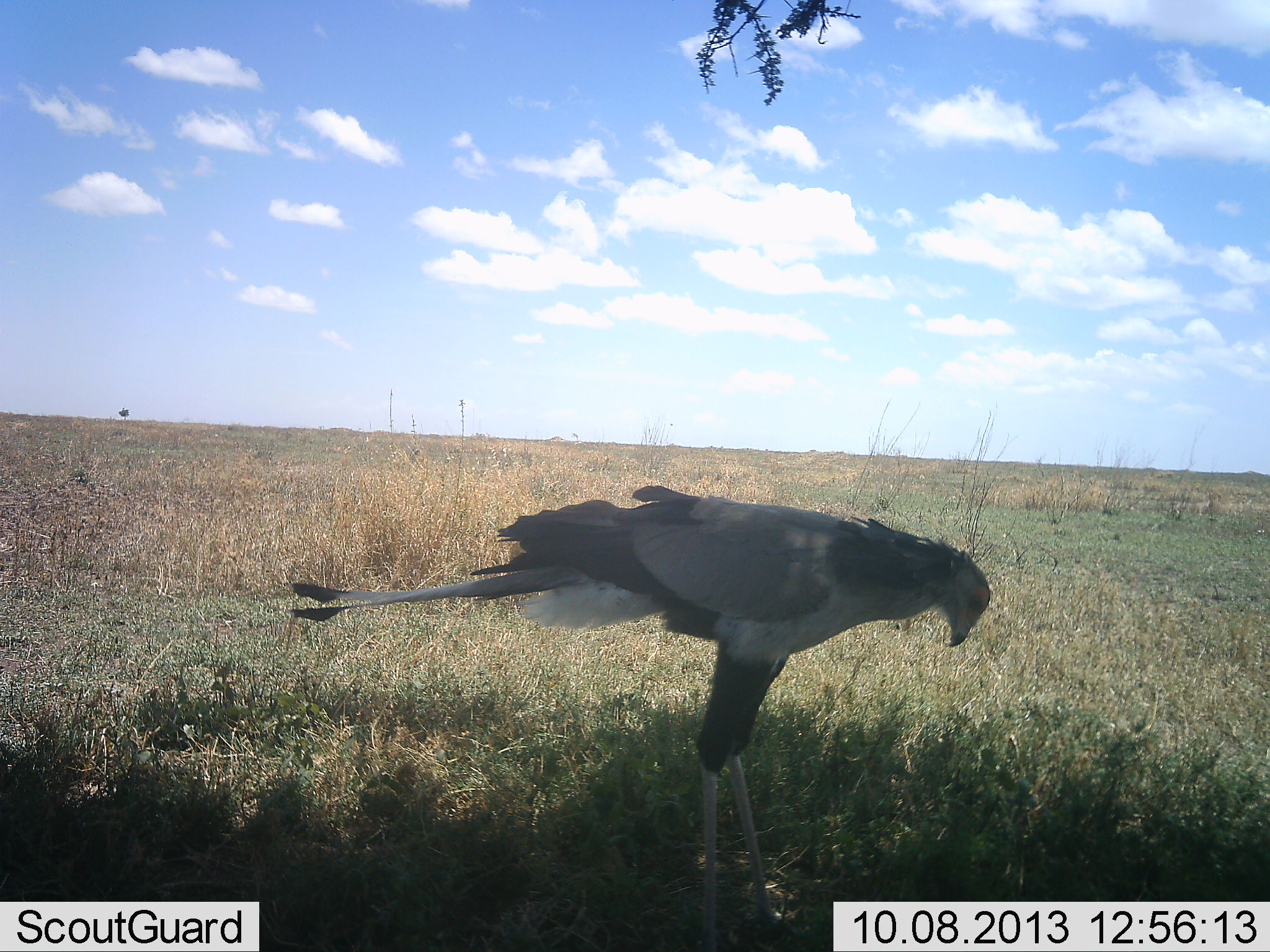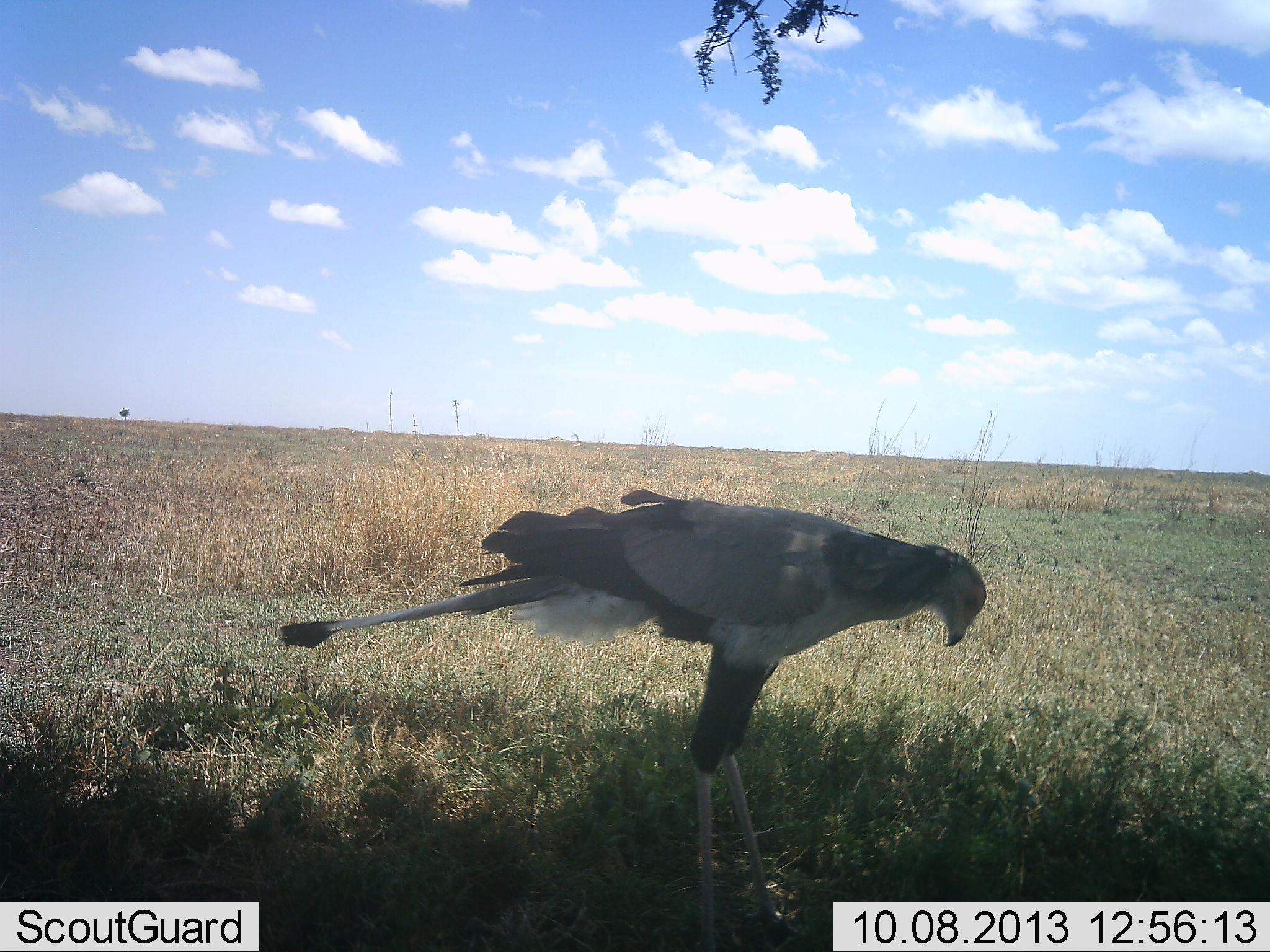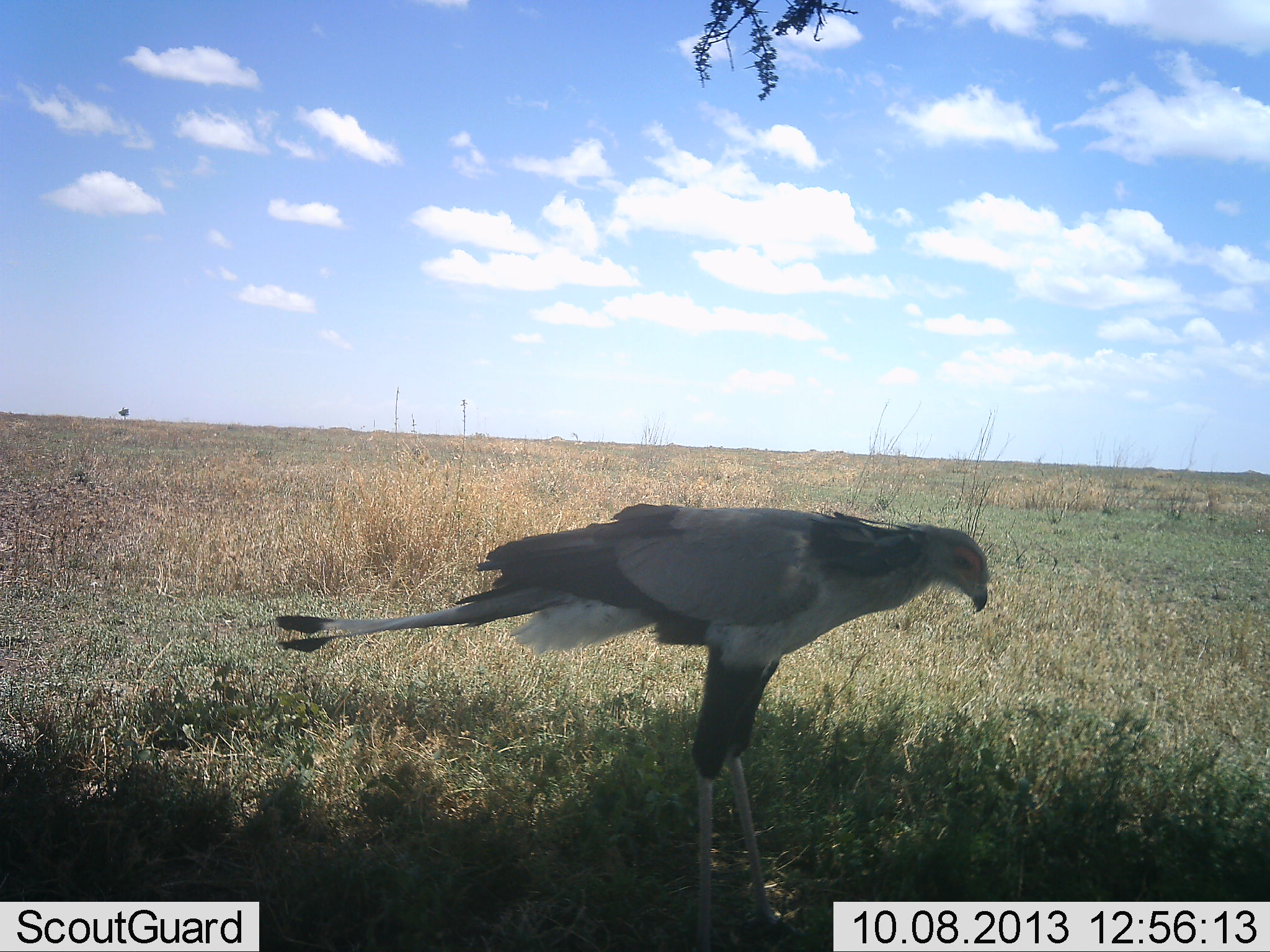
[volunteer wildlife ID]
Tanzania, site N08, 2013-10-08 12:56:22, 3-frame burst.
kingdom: Animalia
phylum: Chordata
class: Aves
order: Accipitriformes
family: Sagittariidae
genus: Sagittarius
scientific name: Sagittarius serpentarius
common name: secretary bird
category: secretarybird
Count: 1.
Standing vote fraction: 100%.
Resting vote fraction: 0%.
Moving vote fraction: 3%.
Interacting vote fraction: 0%.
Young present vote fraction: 0%.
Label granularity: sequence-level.